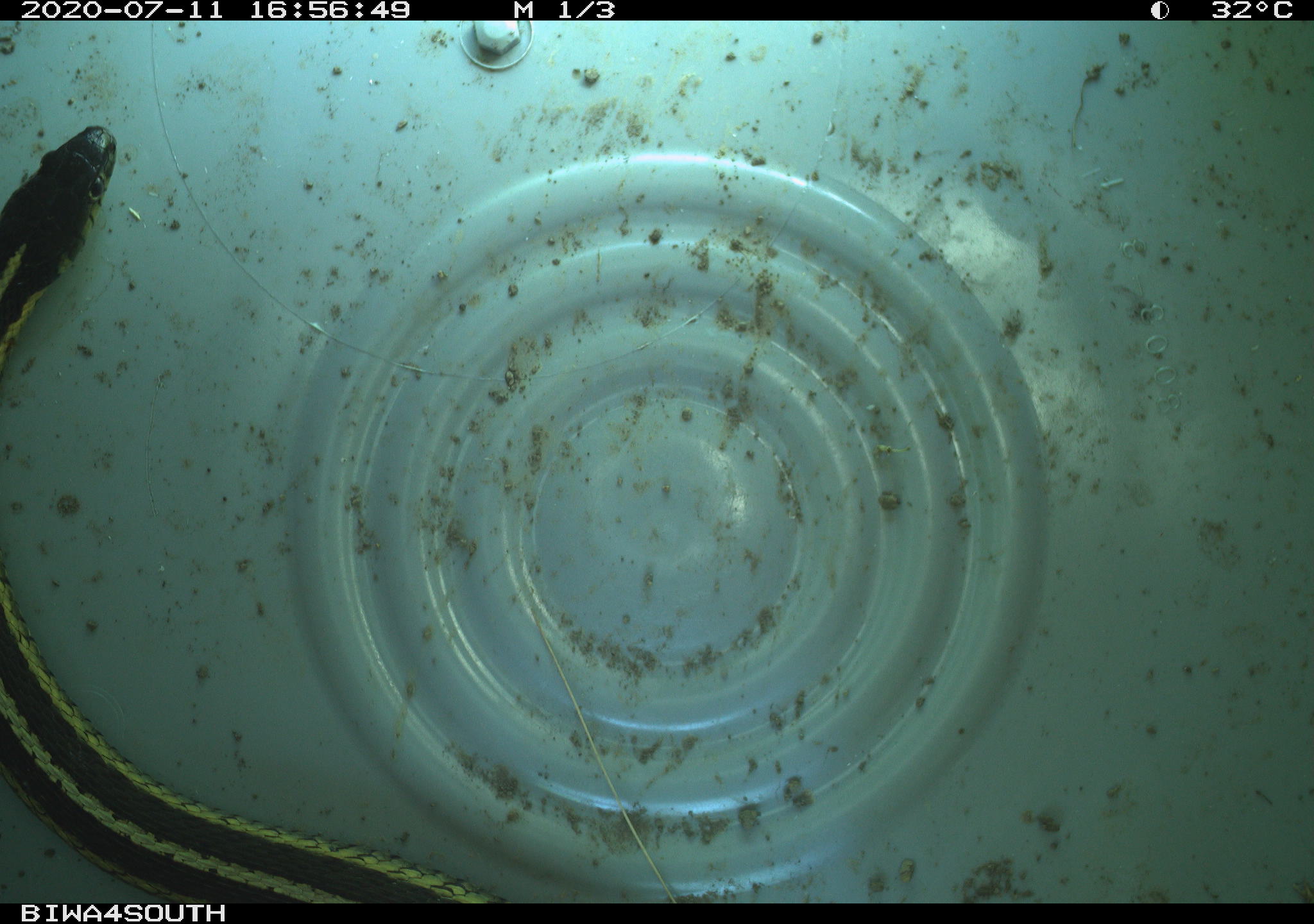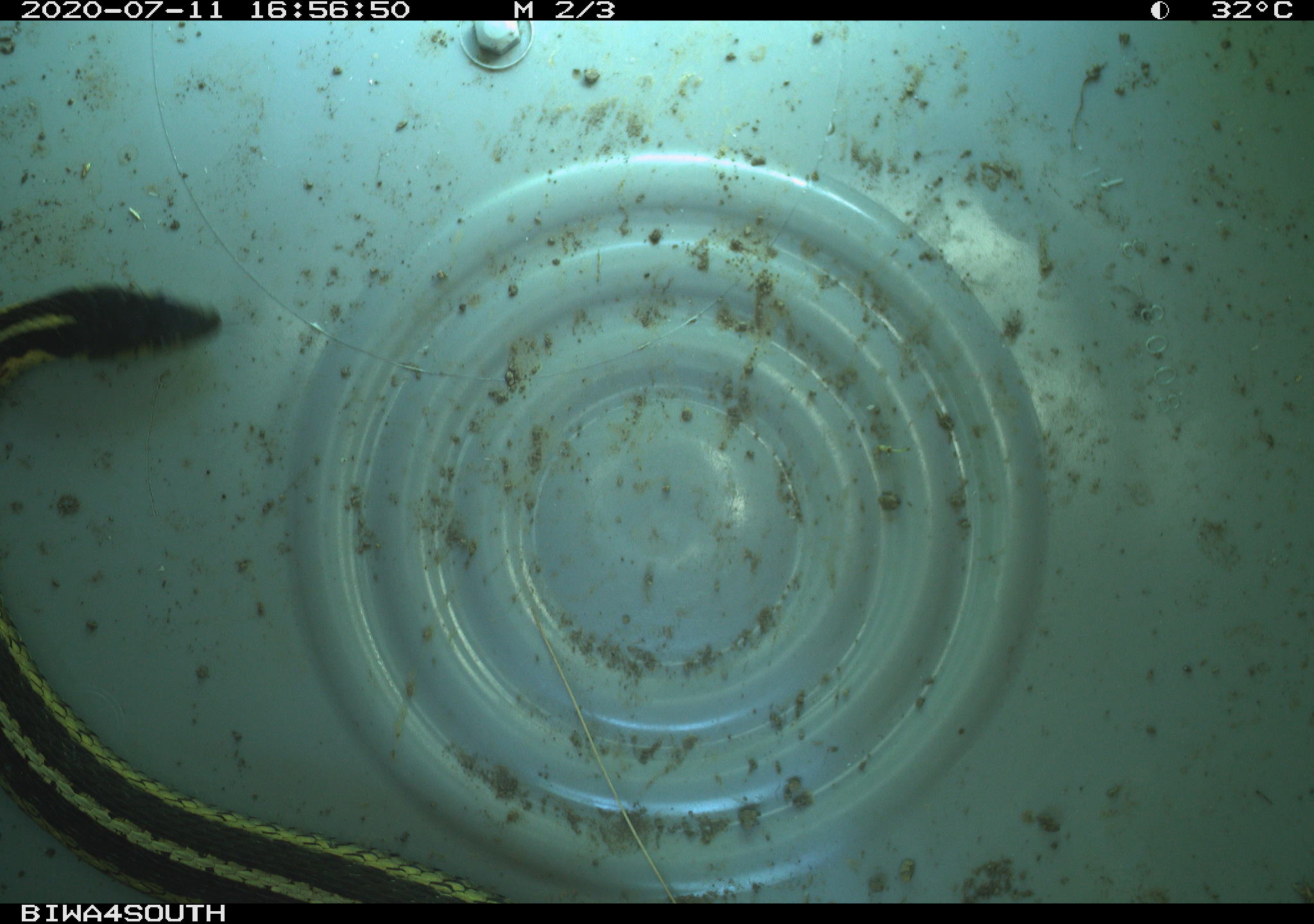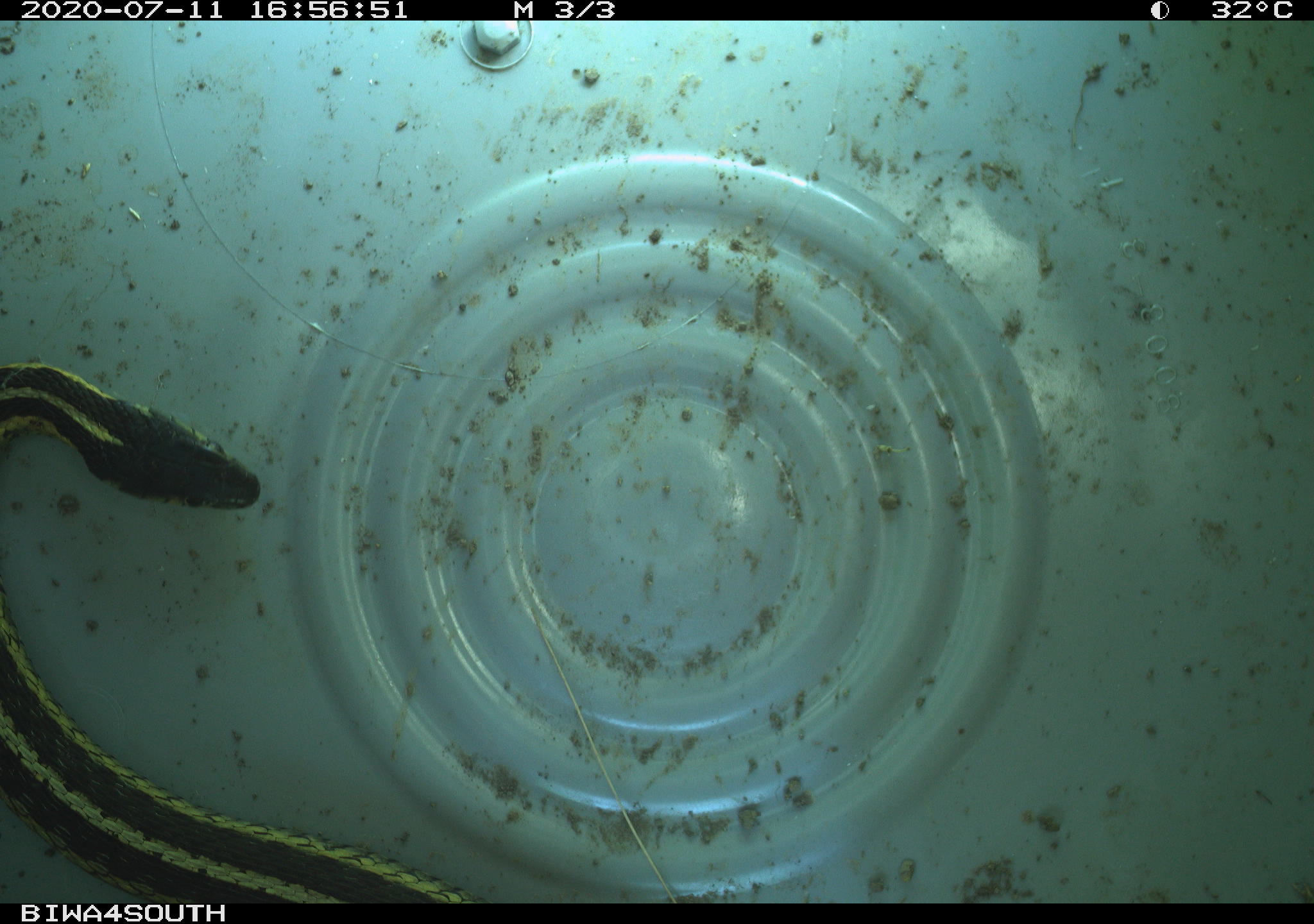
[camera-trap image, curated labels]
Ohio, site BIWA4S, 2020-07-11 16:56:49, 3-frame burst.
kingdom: Animalia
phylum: Chordata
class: Reptilia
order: Squamata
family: Colubridae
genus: Thamnophis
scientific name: Thamnophis sirtalis sirtalis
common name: eastern gartersnake